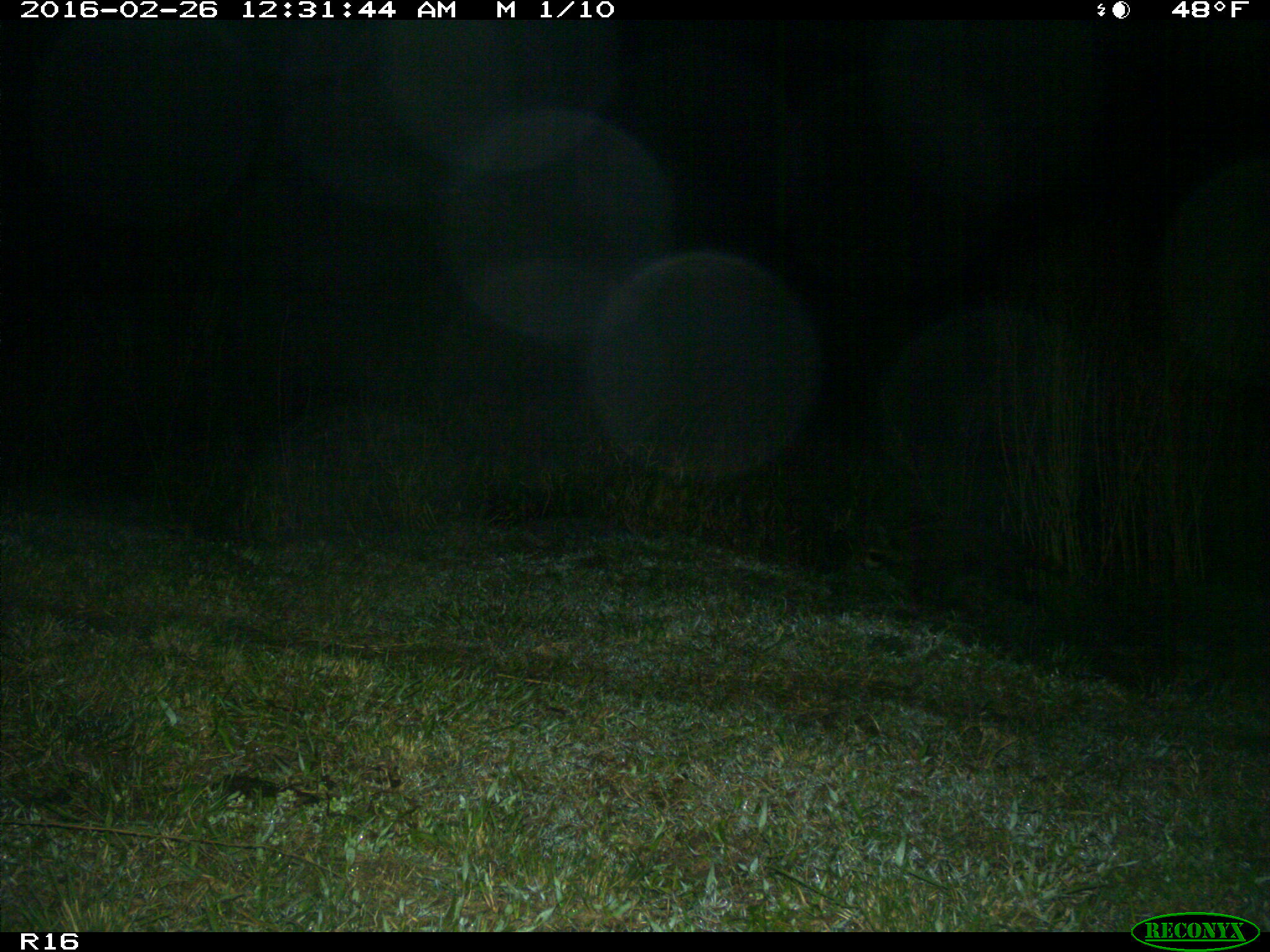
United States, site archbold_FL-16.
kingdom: Animalia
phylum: Chordata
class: Mammalia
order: Carnivora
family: Procyonidae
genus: Procyon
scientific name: Procyon lotor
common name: common raccoon